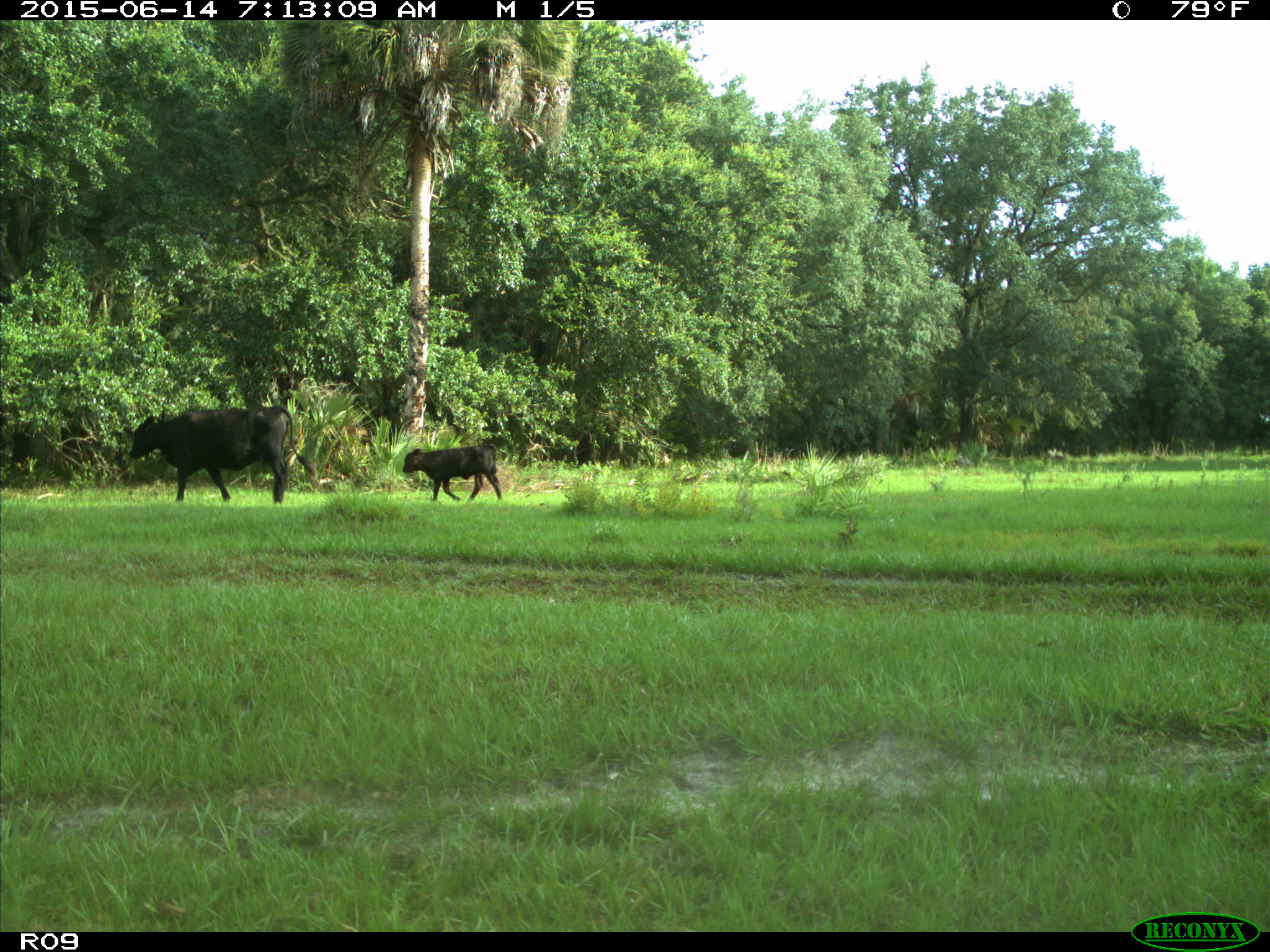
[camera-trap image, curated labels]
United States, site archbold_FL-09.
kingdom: Animalia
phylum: Chordata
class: Mammalia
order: Artiodactyla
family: Bovidae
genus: Bos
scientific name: Bos taurus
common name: domestic cow